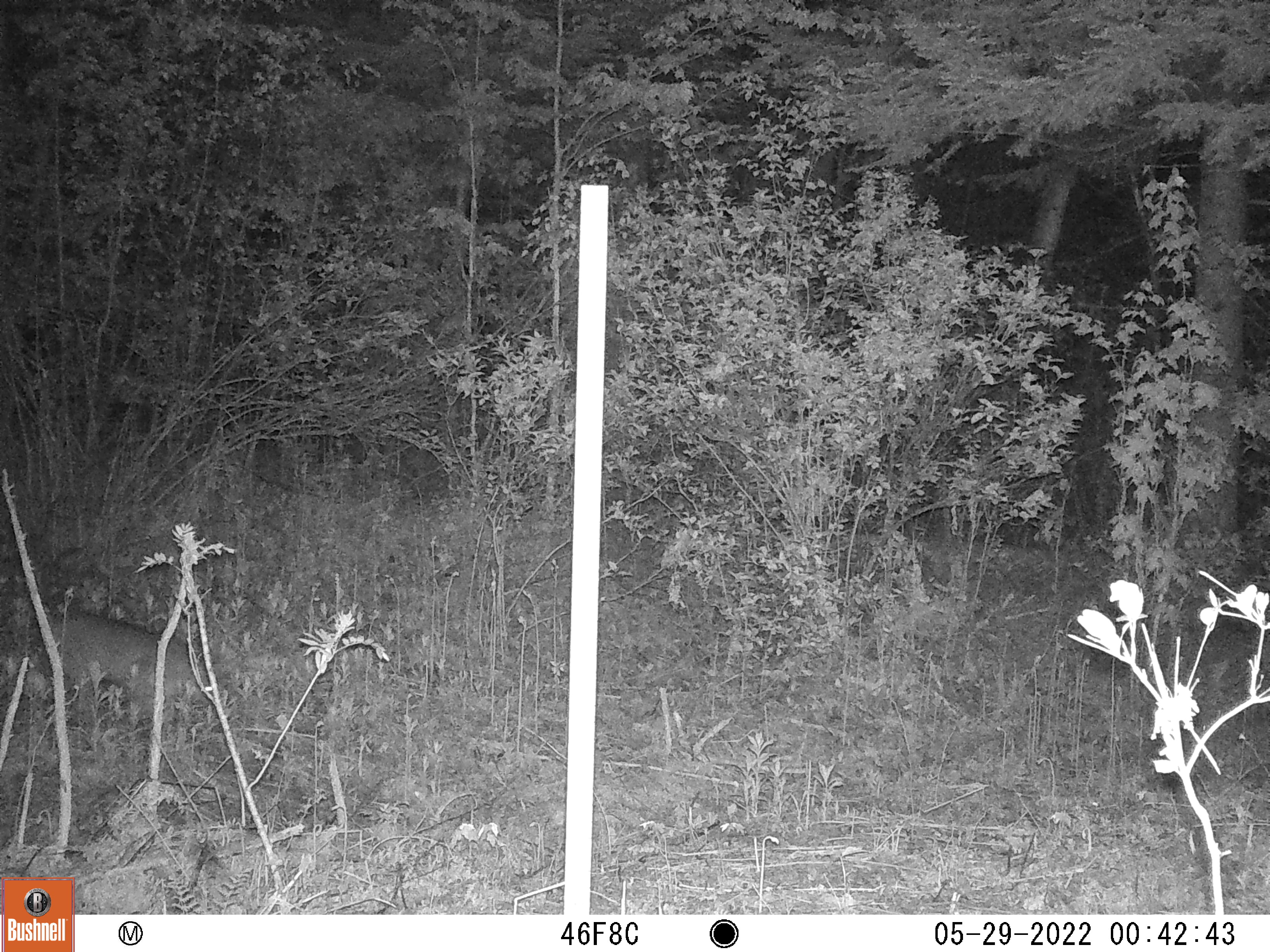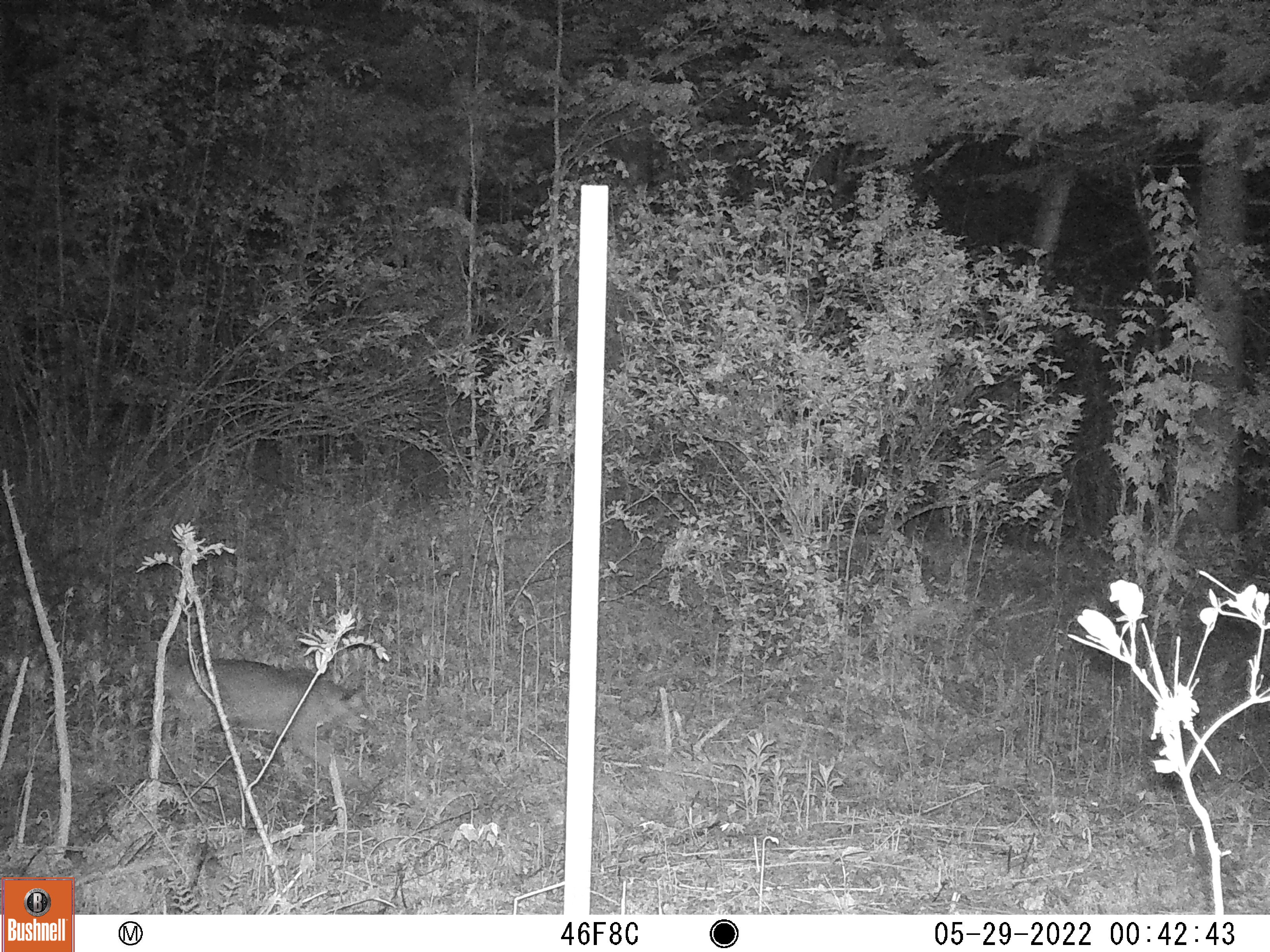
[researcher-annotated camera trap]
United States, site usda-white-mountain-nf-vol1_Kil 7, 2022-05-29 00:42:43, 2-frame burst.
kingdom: Animalia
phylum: Chordata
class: Mammalia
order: Carnivora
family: Felidae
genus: Lynx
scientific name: Lynx rufus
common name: bobcat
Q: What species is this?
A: Bobcat (Lynx rufus).